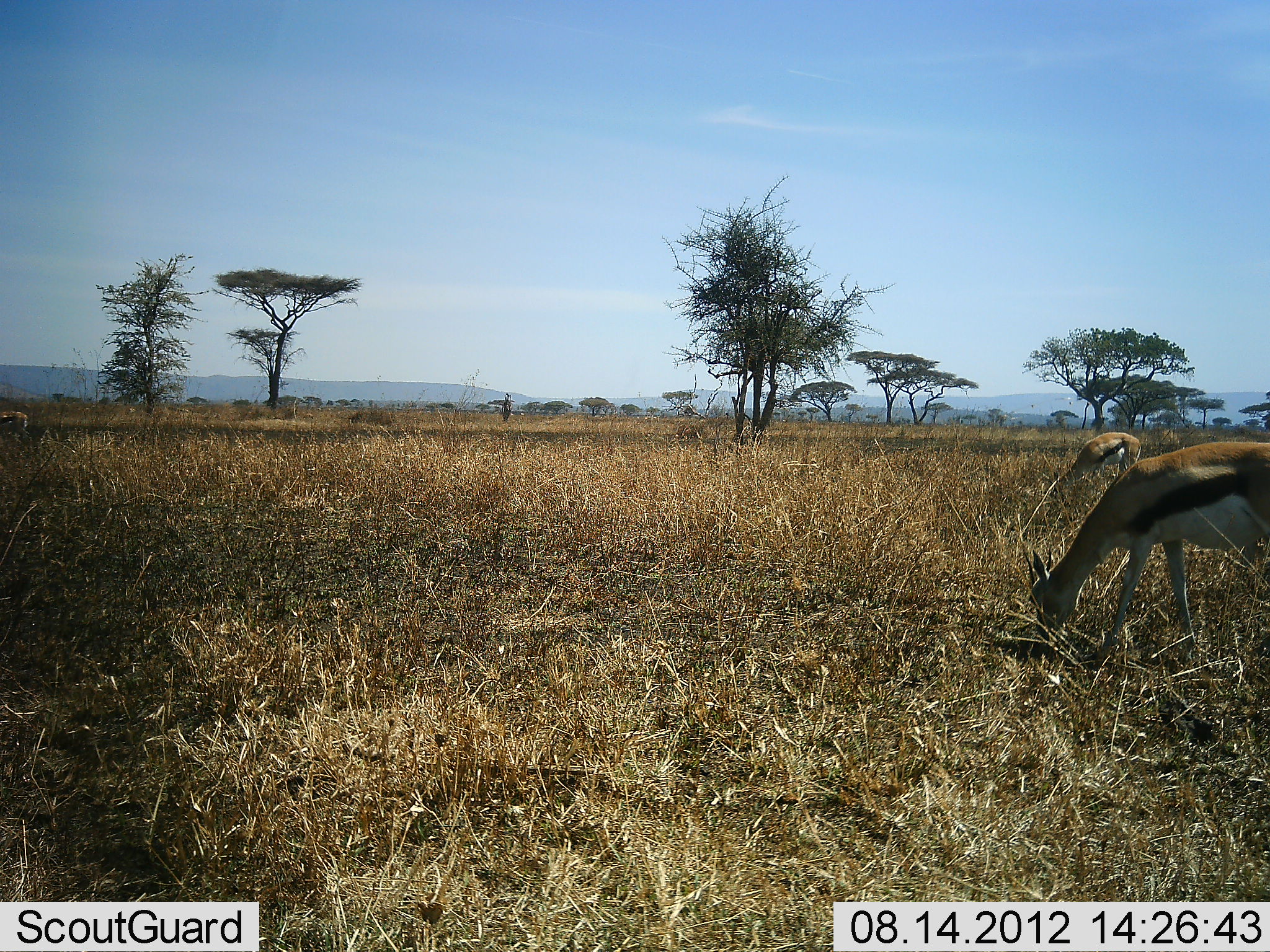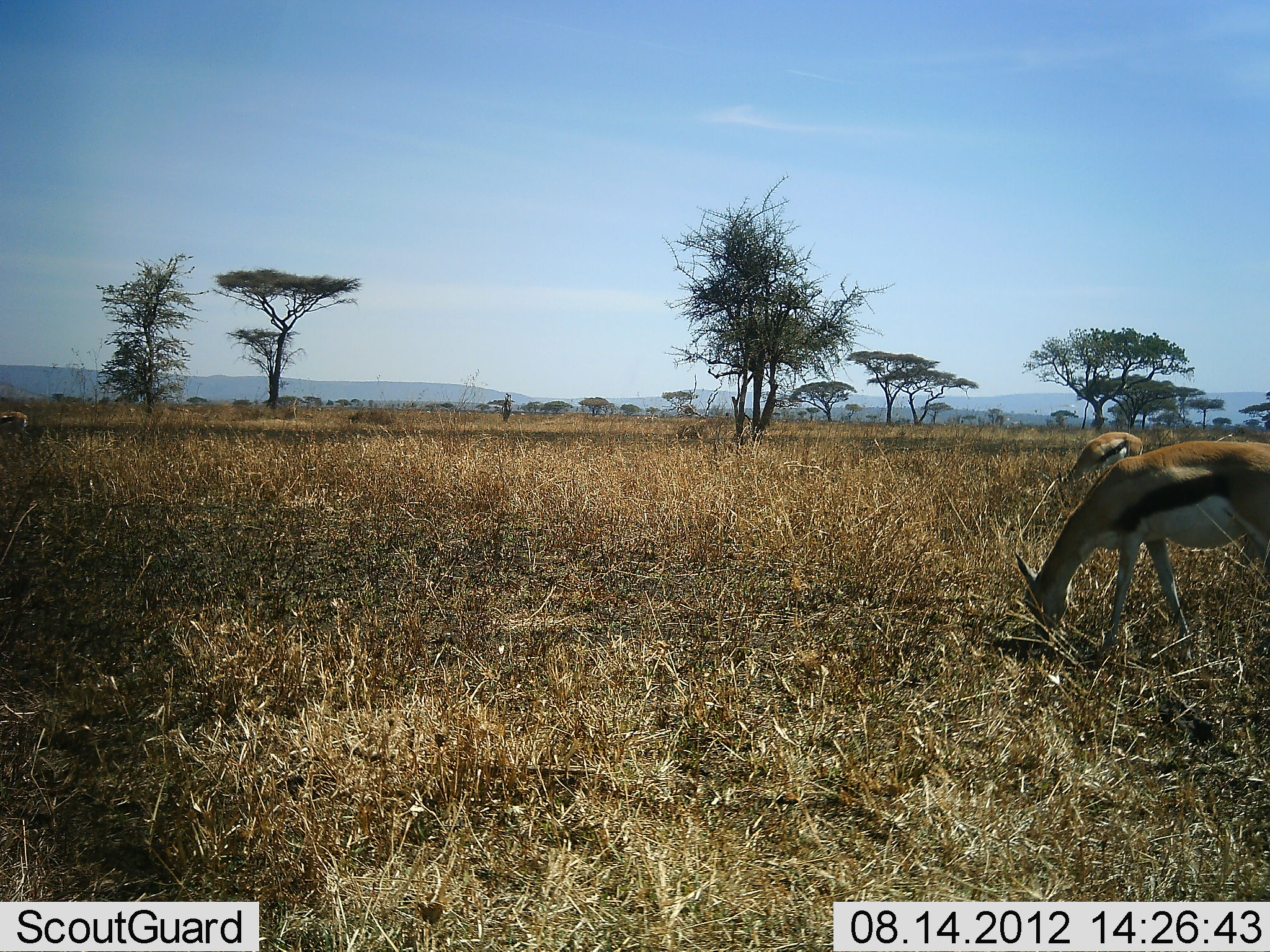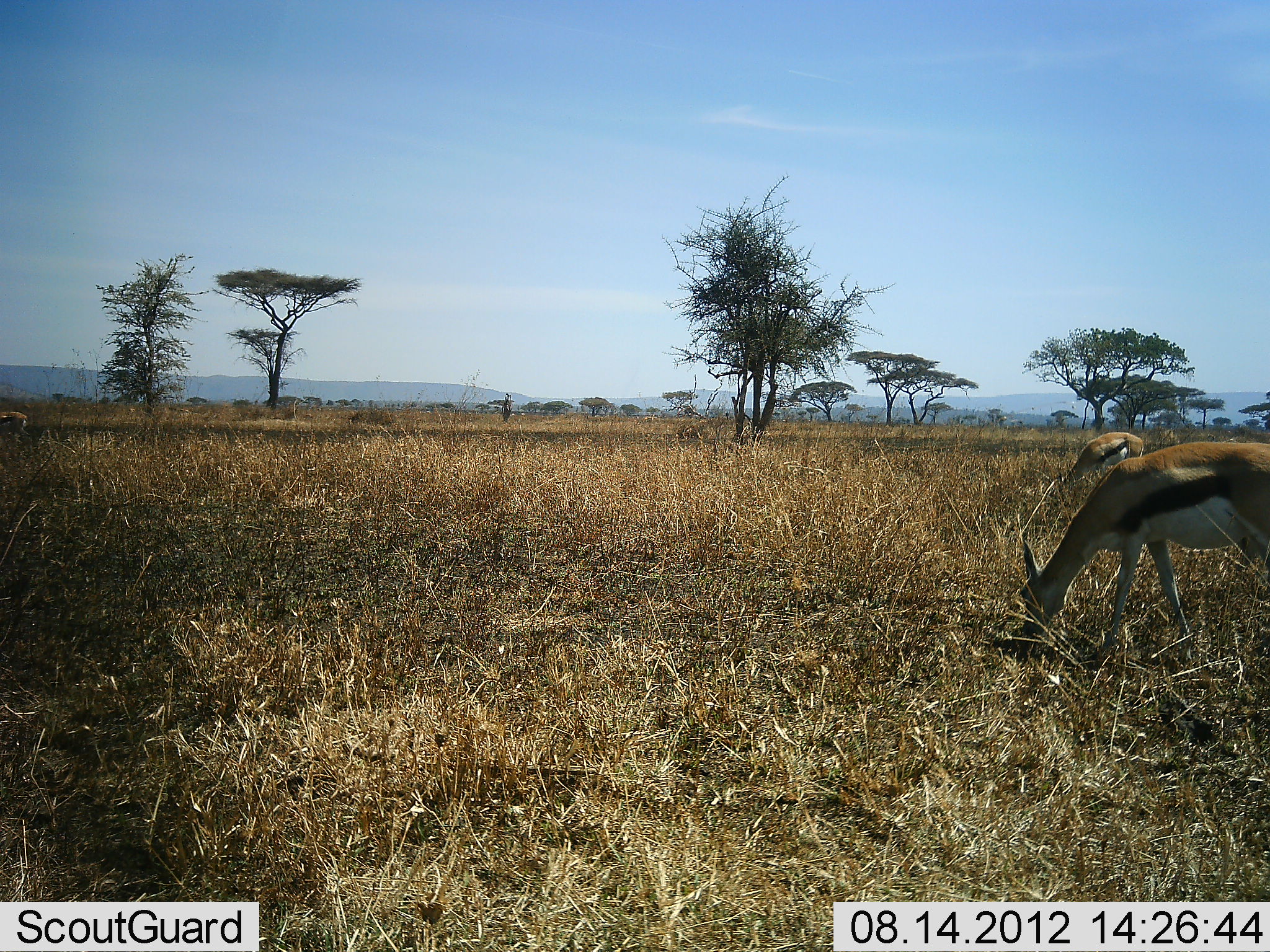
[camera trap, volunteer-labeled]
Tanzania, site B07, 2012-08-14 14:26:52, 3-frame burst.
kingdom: Animalia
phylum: Chordata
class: Mammalia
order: Artiodactyla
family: Bovidae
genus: Eudorcas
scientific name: Eudorcas thomsonii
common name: thomson's gazelle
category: gazellethomsons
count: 3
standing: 20%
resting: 0%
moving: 0%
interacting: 0%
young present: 0%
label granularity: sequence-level